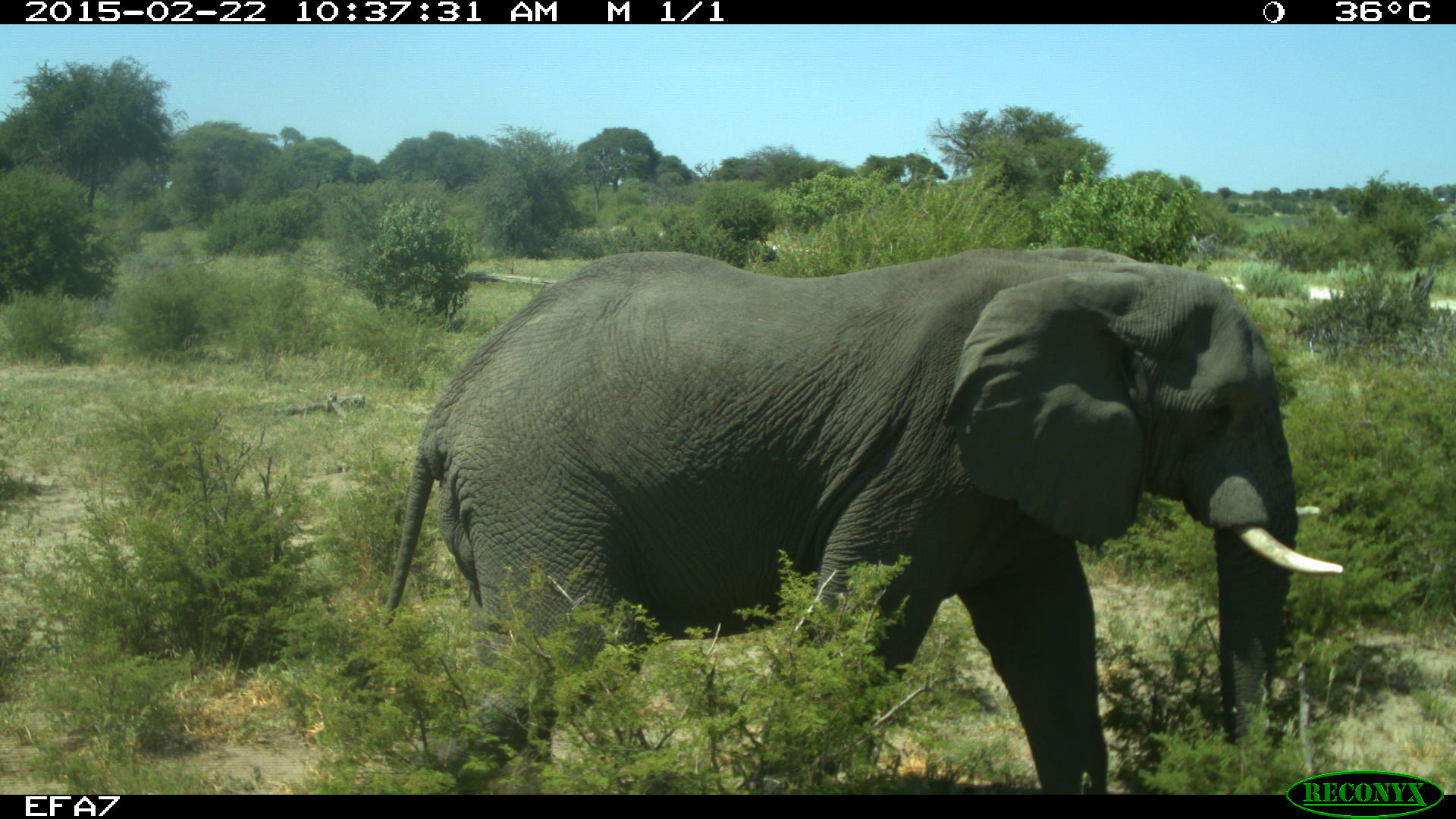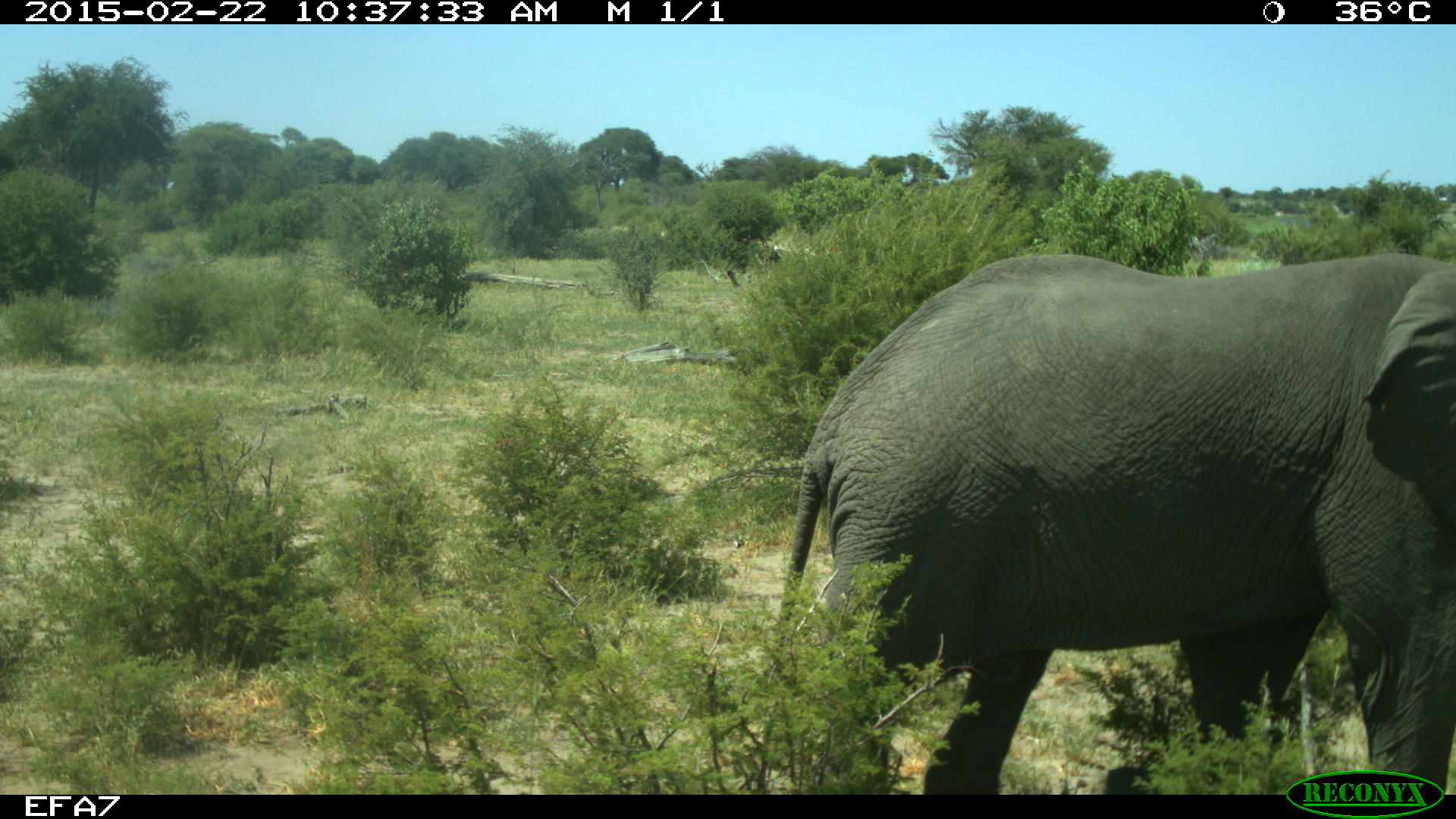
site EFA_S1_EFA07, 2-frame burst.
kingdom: Animalia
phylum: Chordata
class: Mammalia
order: Proboscidea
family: Elephantidae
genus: Loxodonta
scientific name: Loxodonta africana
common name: african bush elephant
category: elephant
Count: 2.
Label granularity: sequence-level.